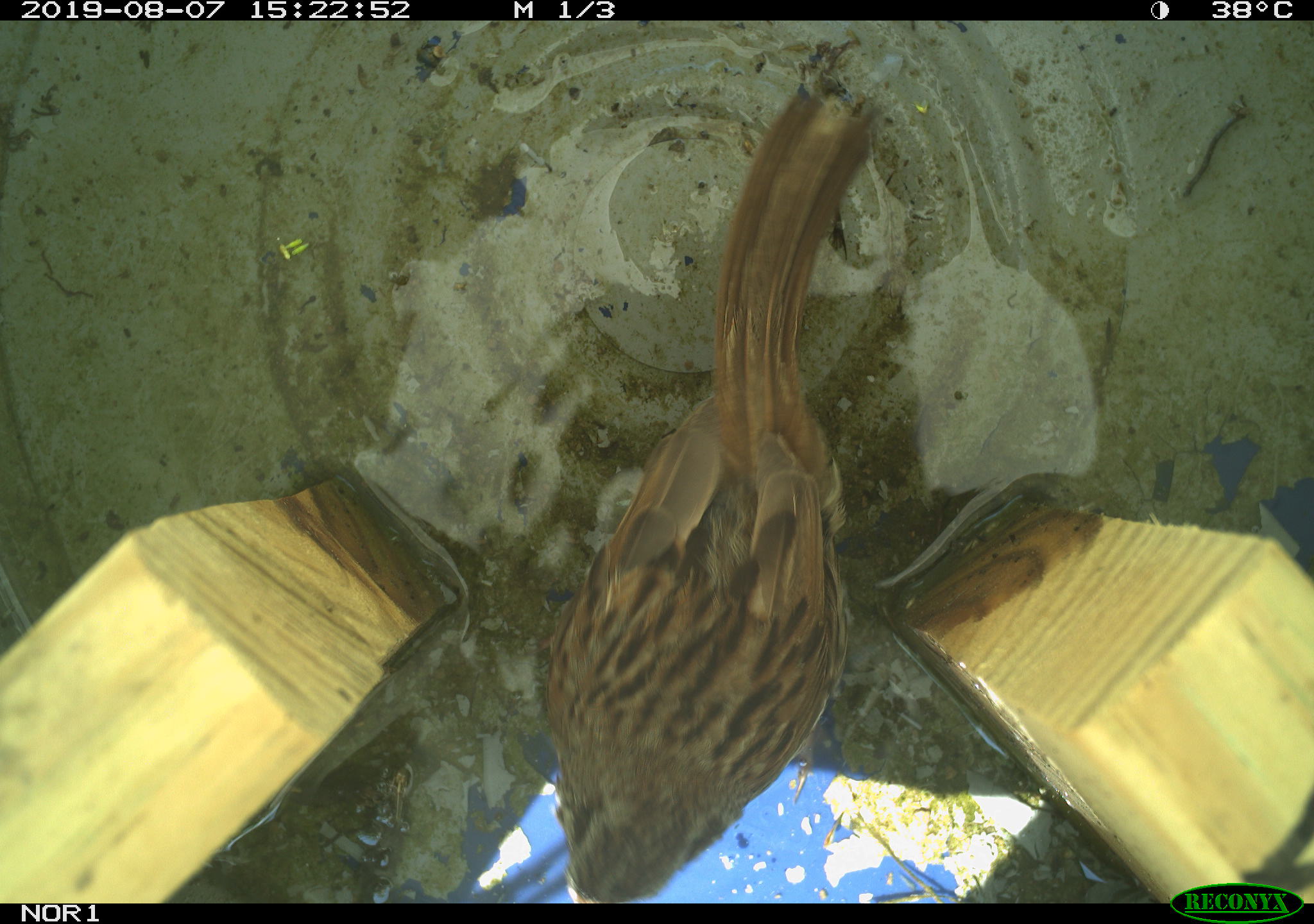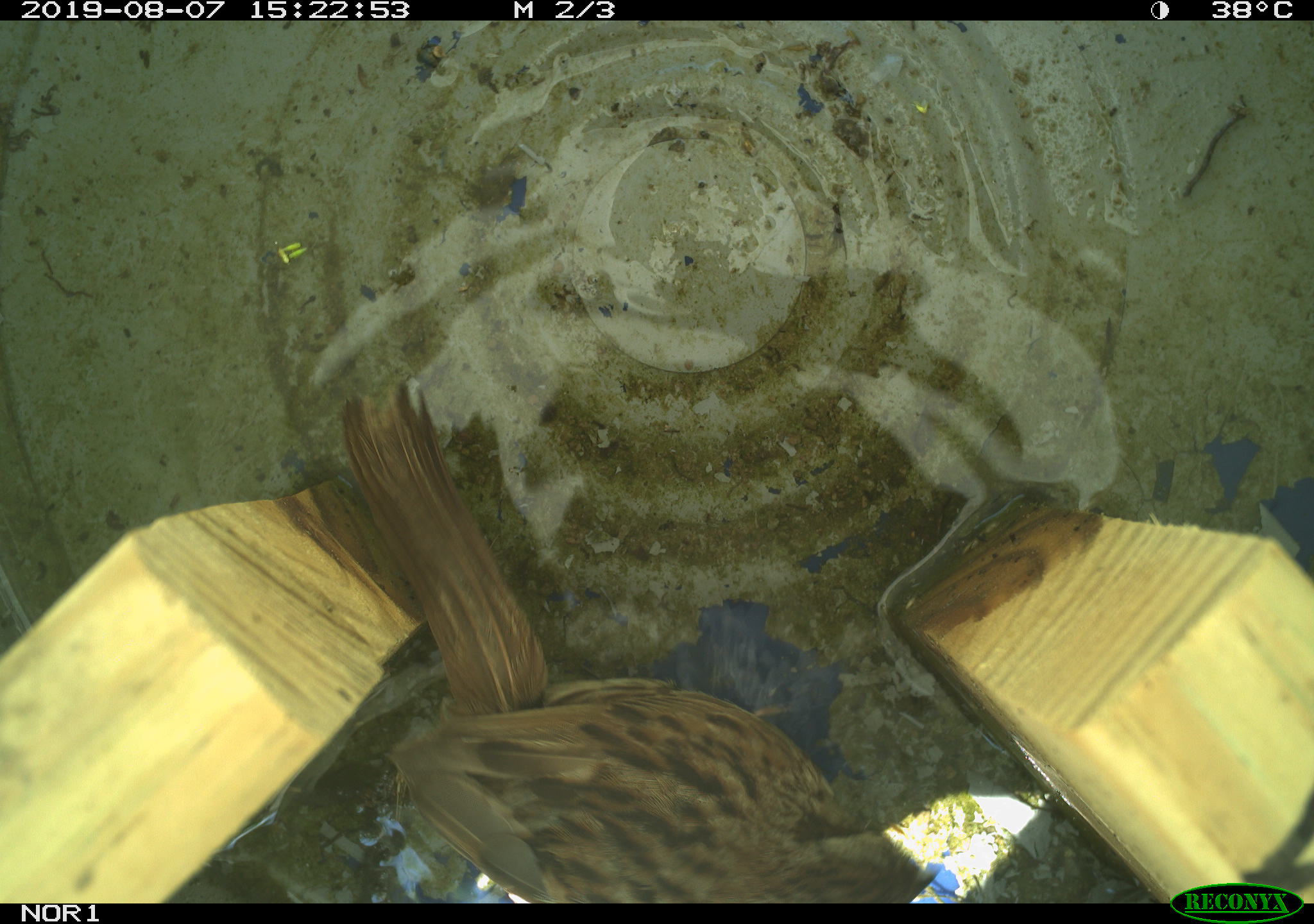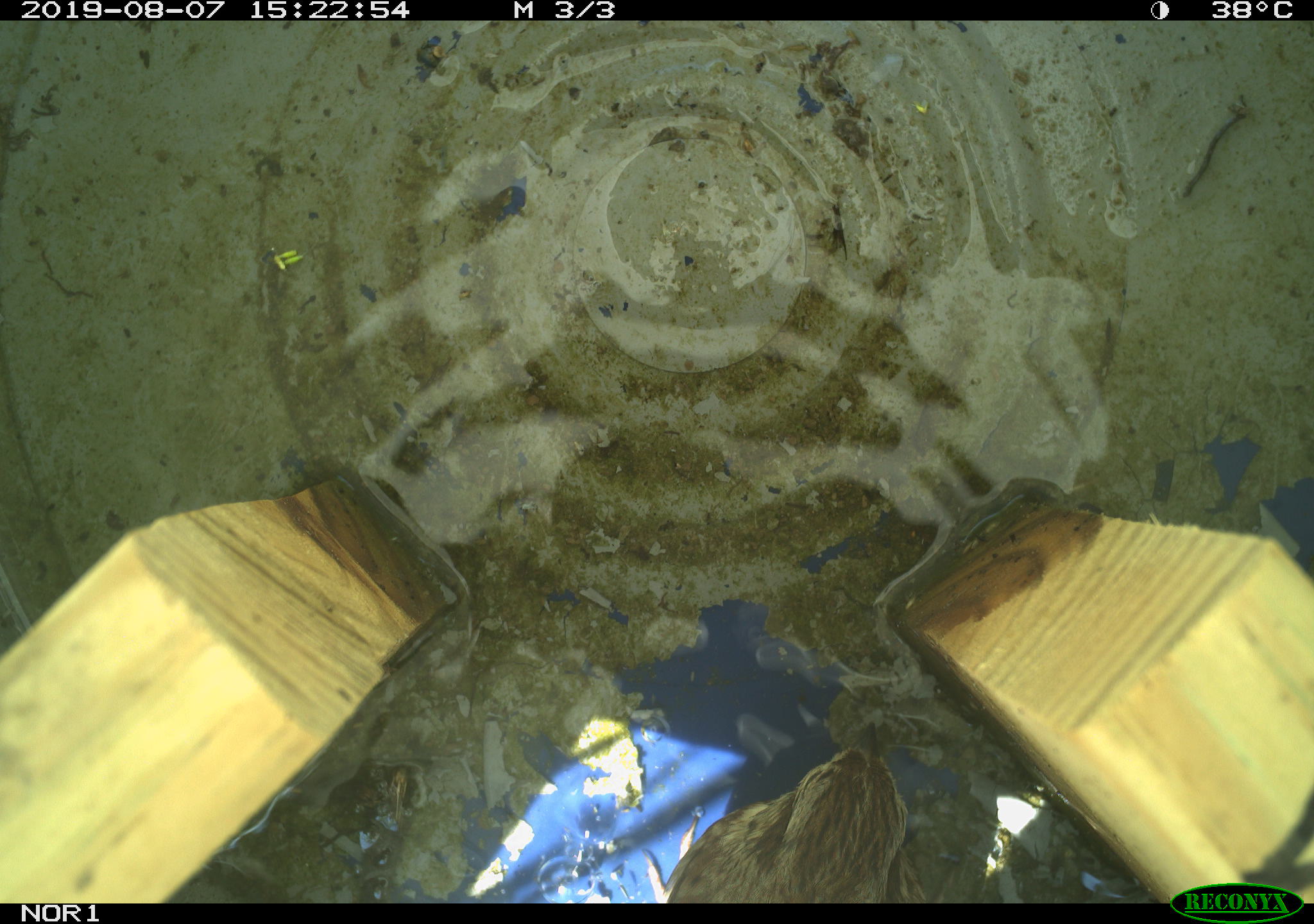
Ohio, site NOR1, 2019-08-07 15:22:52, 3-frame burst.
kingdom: Animalia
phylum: Chordata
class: Aves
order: Passeriformes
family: Passerellidae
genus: Melospiza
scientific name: Melospiza melodia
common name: song sparrow